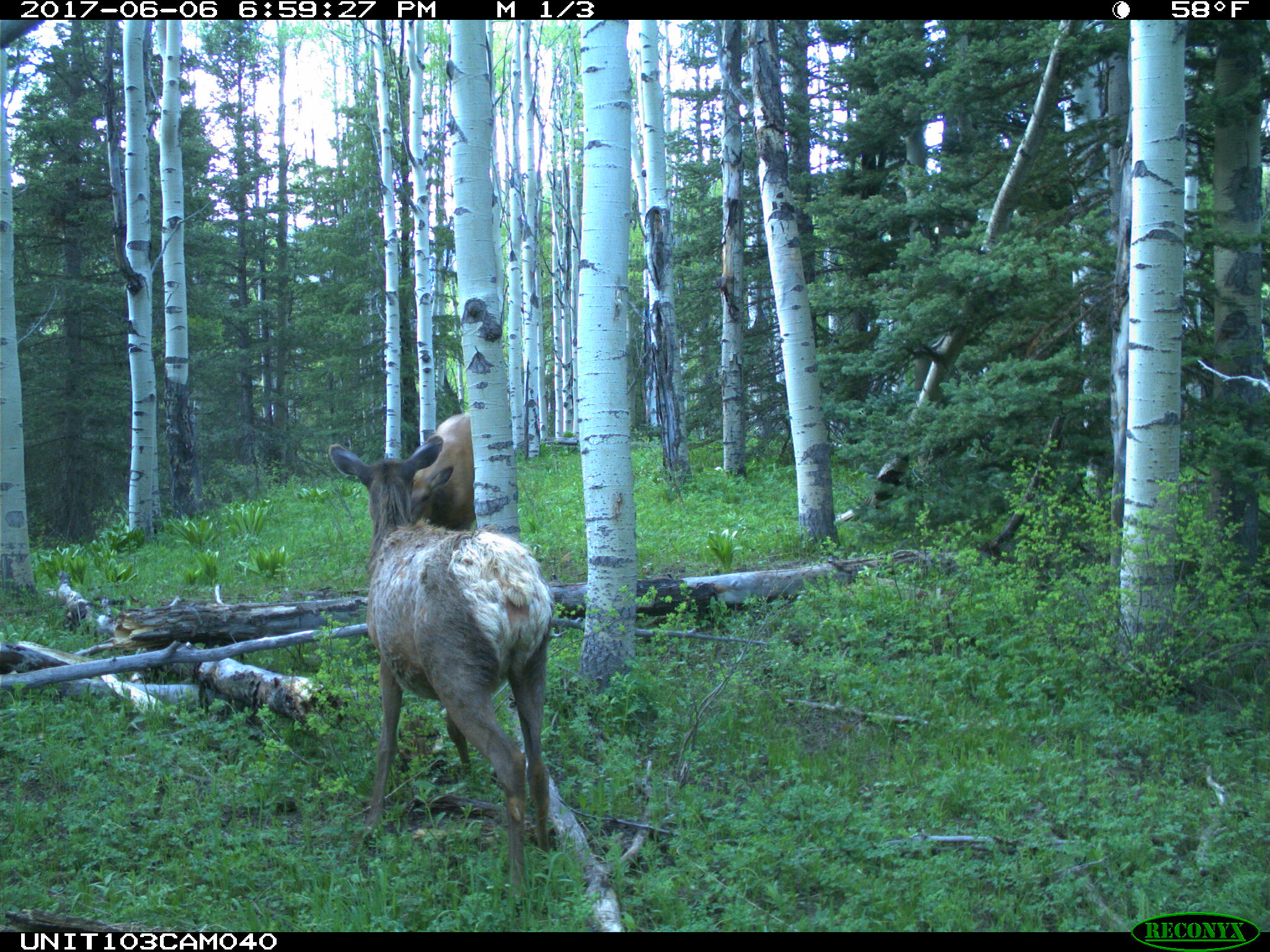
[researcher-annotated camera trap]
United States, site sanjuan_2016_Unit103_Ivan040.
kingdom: Animalia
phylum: Chordata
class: Mammalia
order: Artiodactyla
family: Cervidae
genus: Cervus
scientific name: Cervus elaphus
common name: red deer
Cervus elaphus (red deer).